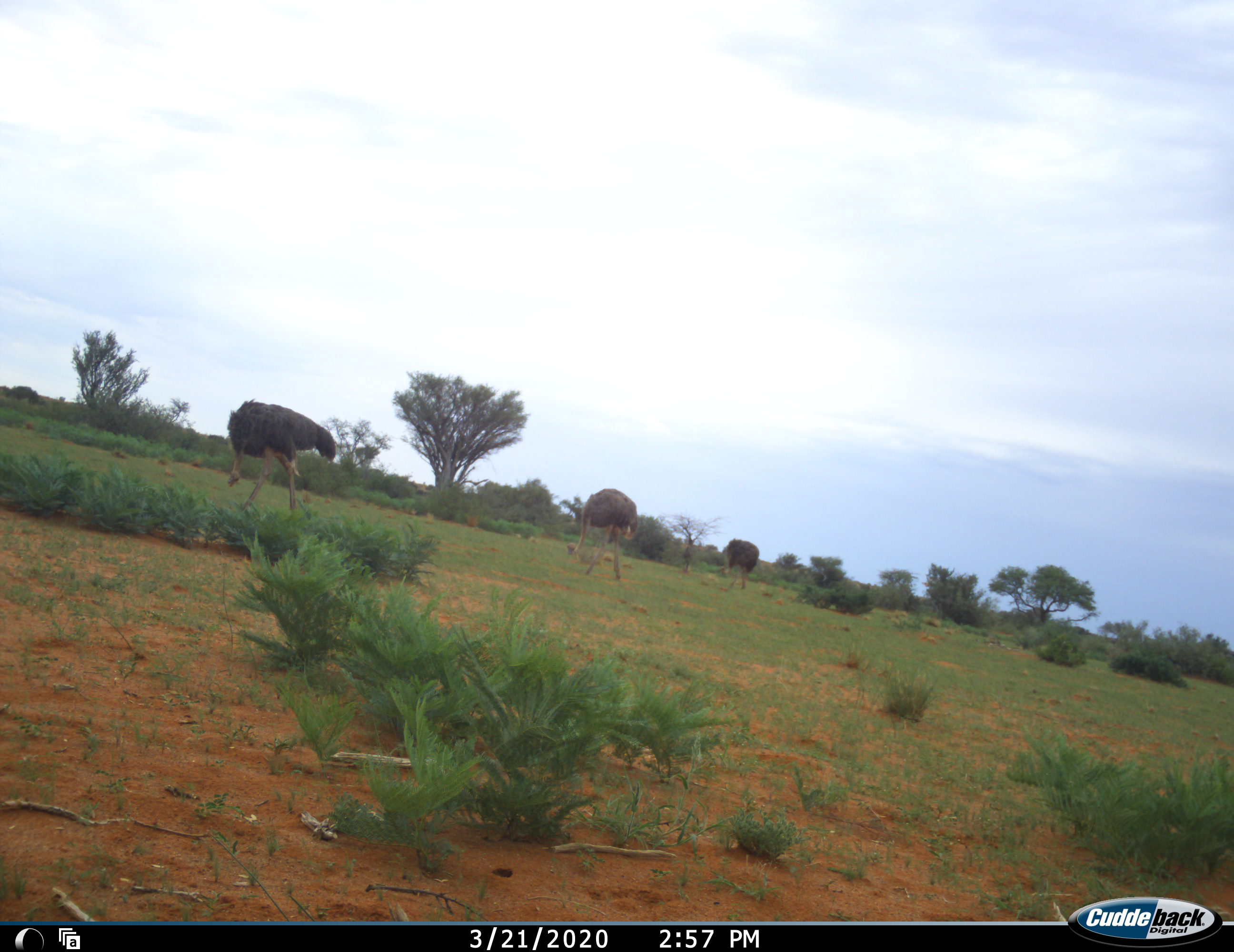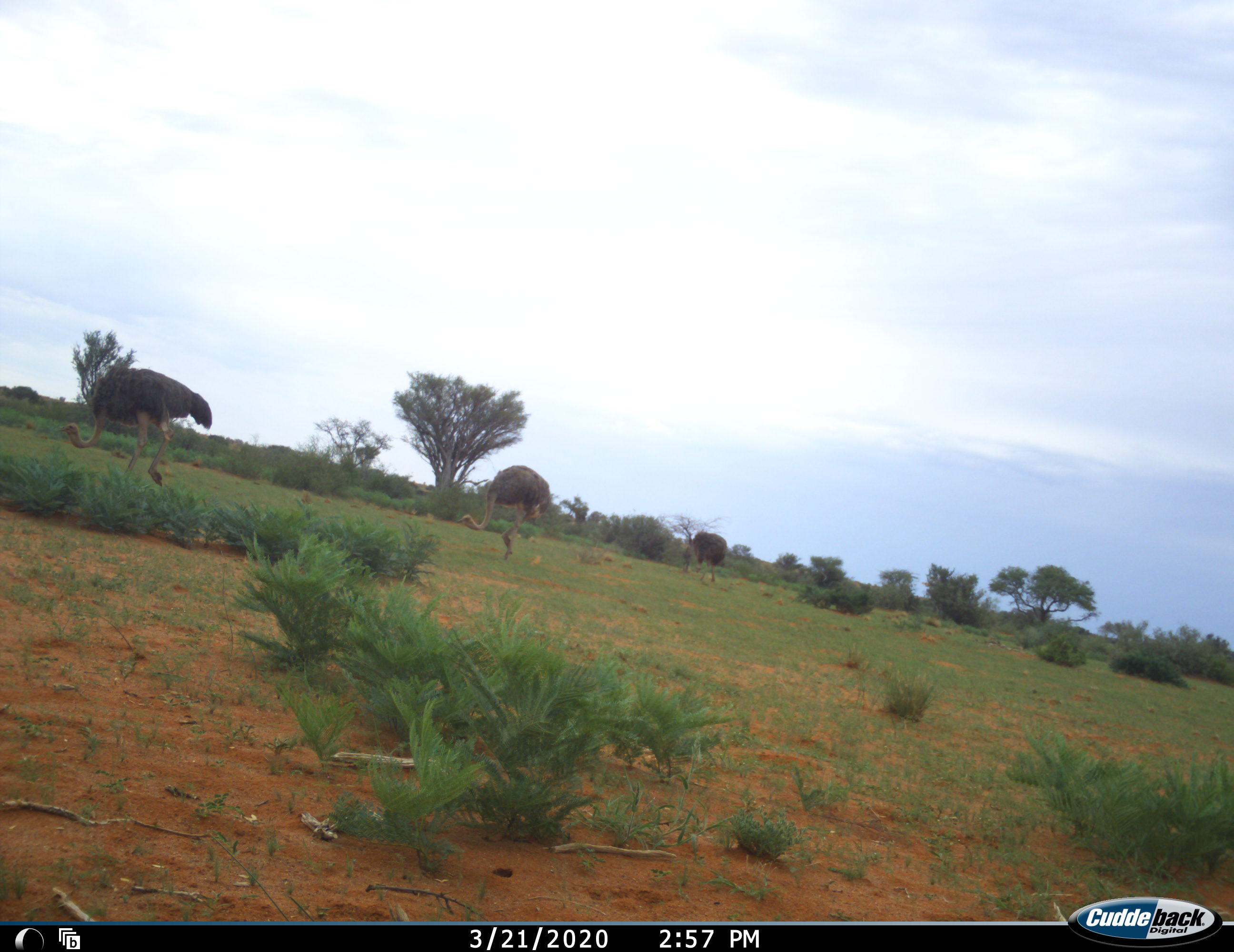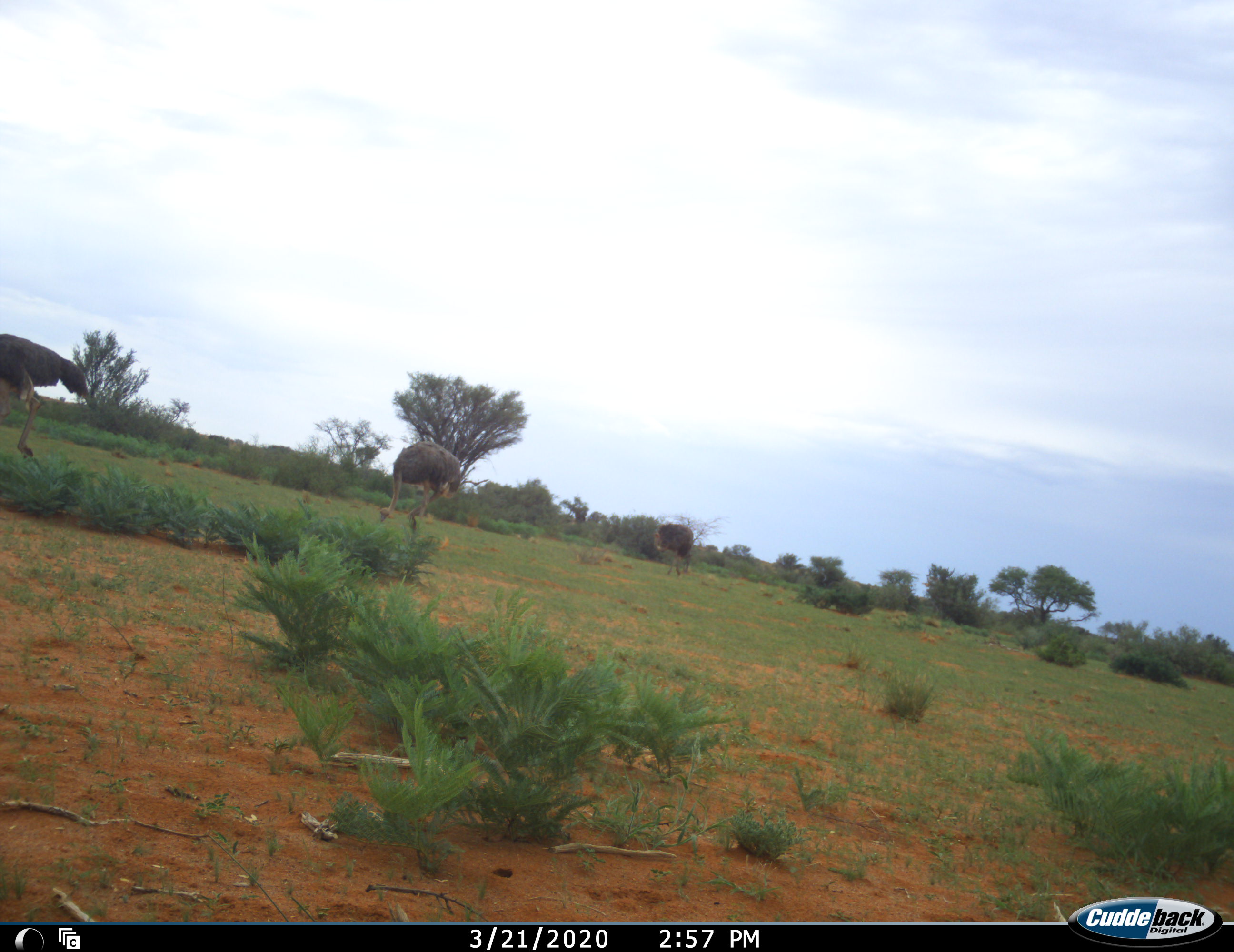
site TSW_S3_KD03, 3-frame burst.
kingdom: Animalia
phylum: Chordata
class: Aves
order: Struthioniformes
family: Struthionidae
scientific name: Struthionidae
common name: ostrich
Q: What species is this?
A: Ostrich (Struthionidae).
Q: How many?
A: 3.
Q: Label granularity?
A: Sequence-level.